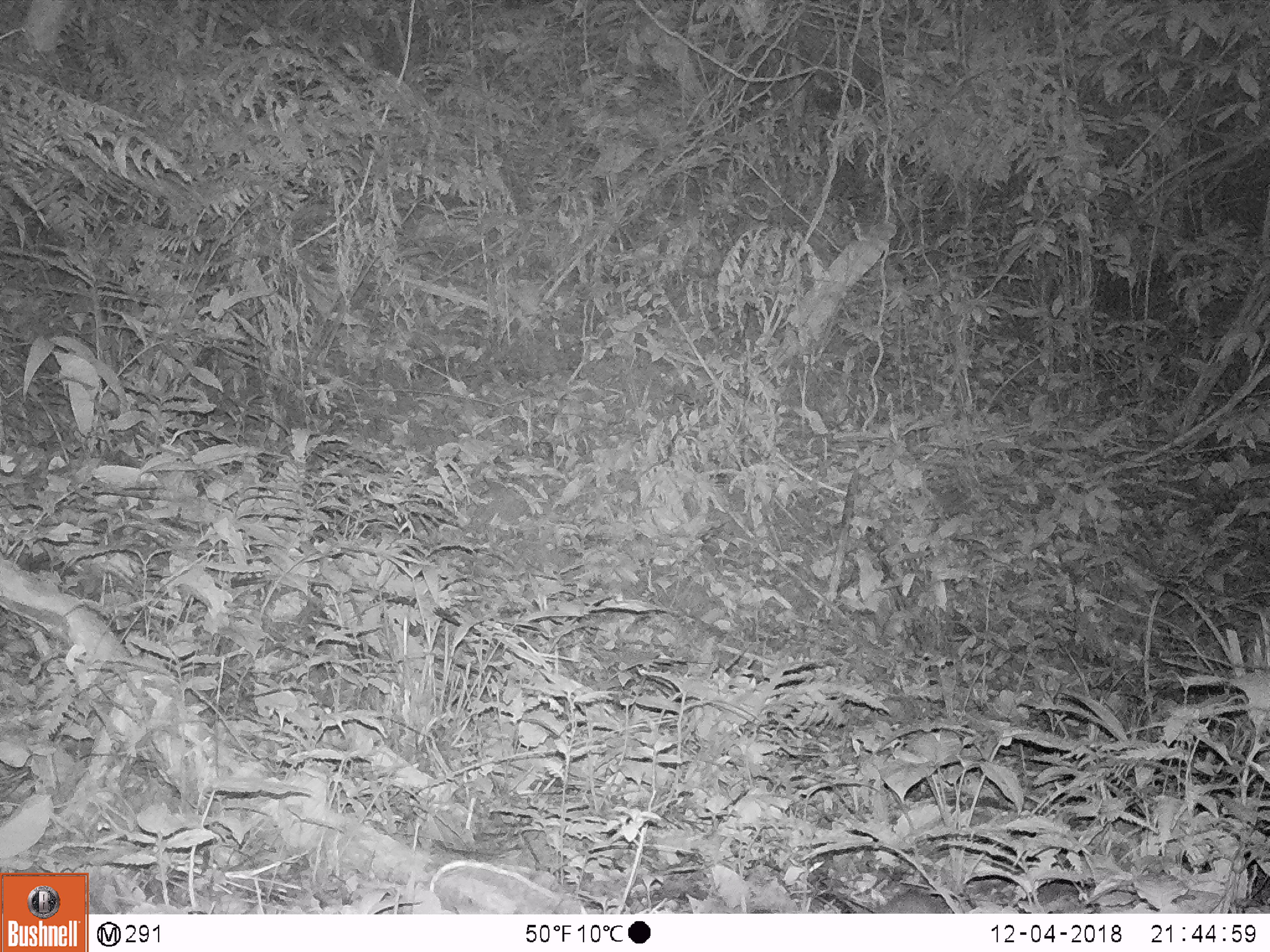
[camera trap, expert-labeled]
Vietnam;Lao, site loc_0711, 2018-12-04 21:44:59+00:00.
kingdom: Animalia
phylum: Chordata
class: Mammalia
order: Rodentia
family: Muridae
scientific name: Muridae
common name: old-world mice and rats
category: unidentified murid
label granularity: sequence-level